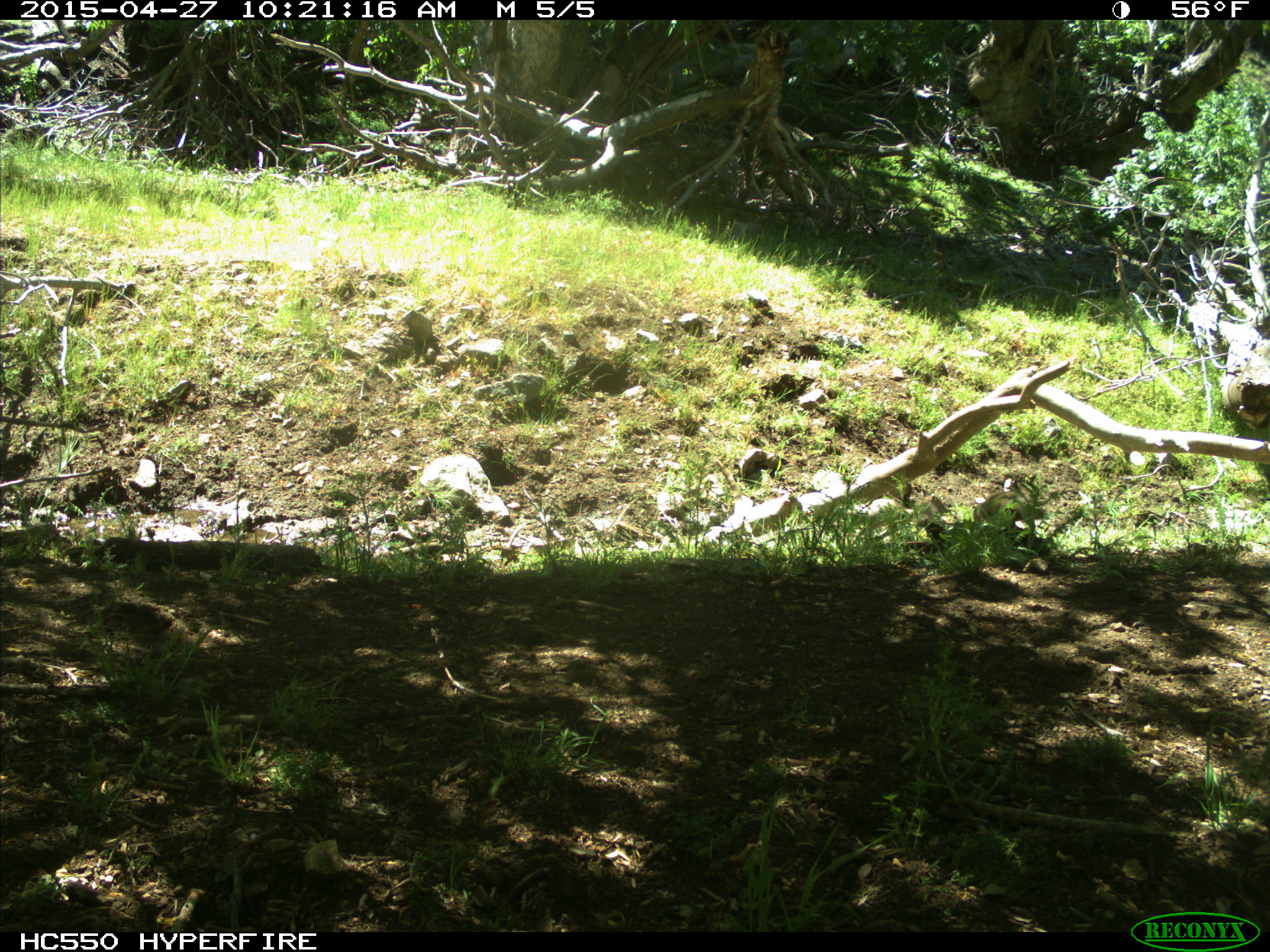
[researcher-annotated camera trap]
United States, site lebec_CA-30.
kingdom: Animalia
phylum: Chordata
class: Mammalia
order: Rodentia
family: Sciuridae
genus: Otospermophilus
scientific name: Otospermophilus beecheyi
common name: california ground squirrel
Otospermophilus beecheyi (california ground squirrel).